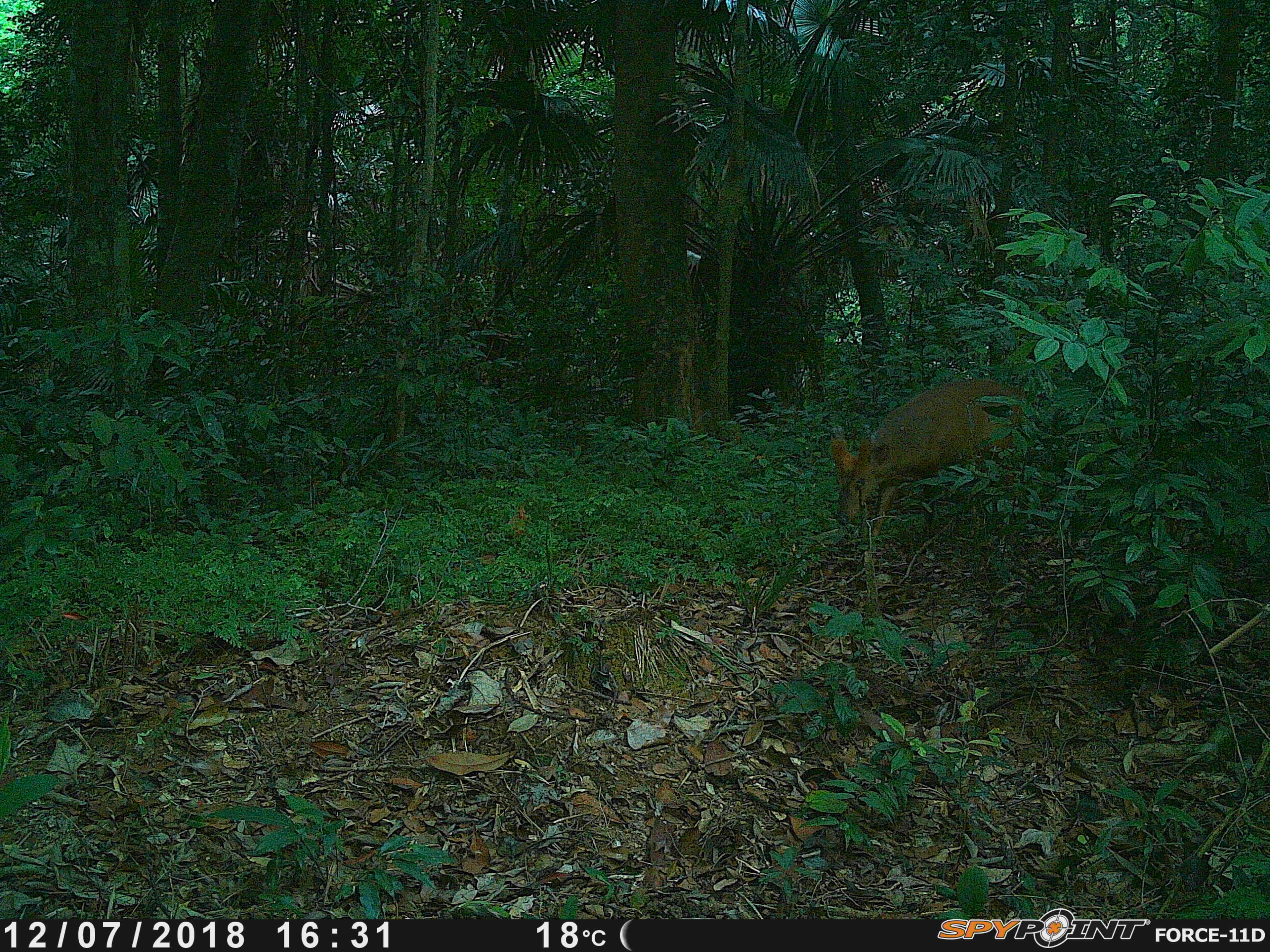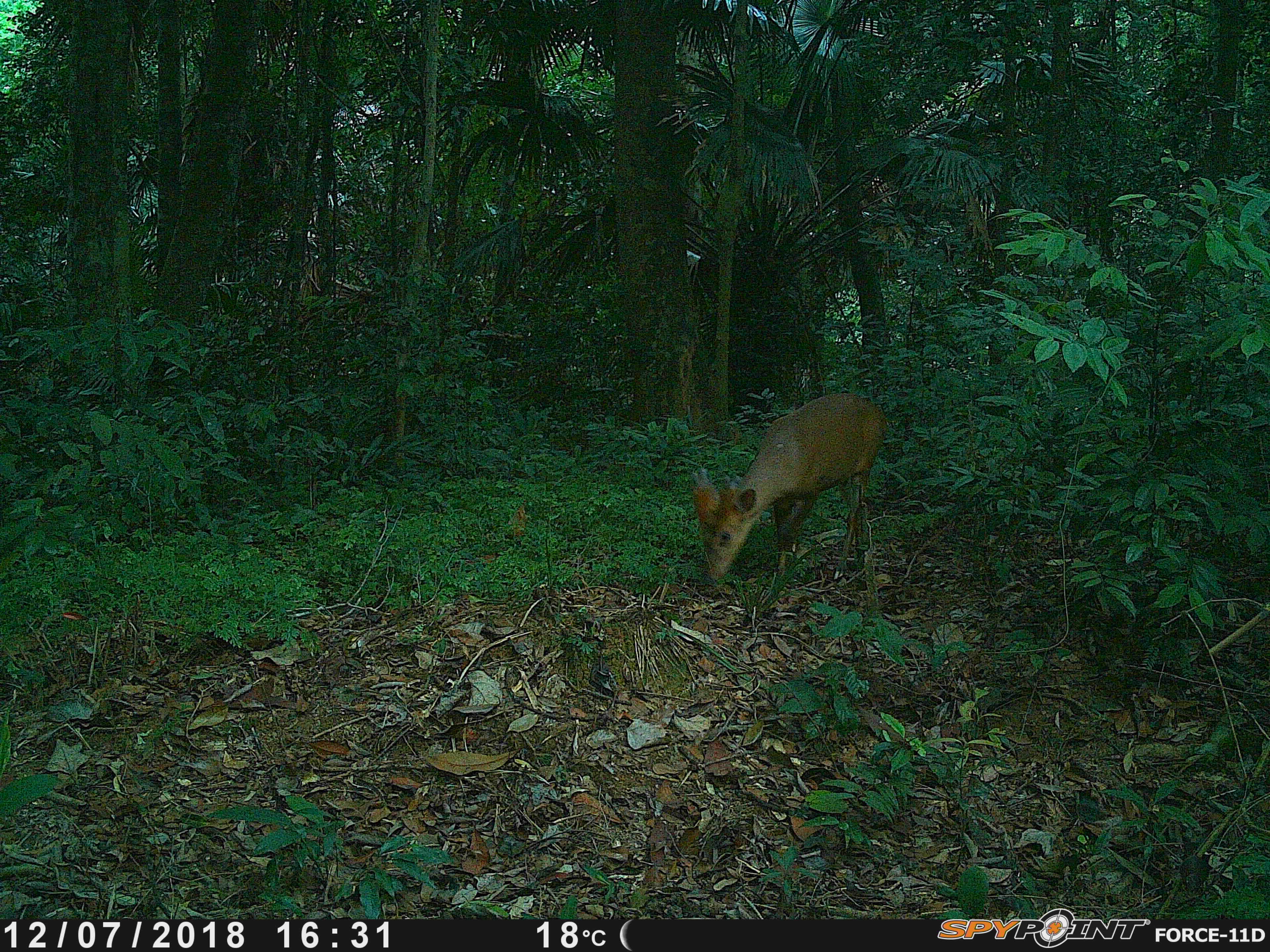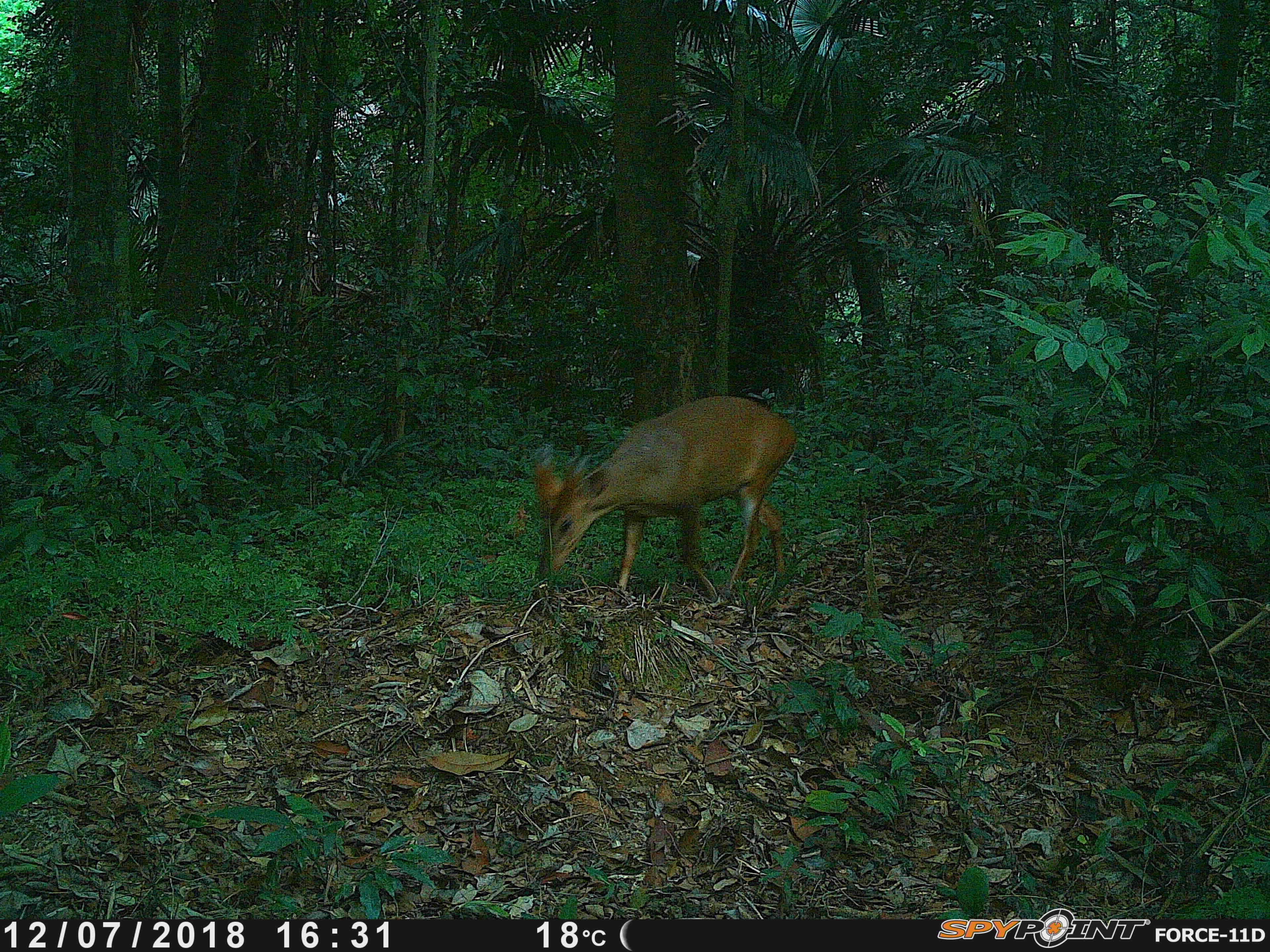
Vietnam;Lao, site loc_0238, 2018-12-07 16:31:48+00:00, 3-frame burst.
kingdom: Animalia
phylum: Chordata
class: Mammalia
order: Artiodactyla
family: Cervidae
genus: Muntiacus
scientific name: Muntiacus vuquangensis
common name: large-antlered muntjac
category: large antlered muntjac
Large antlered muntjac (large-antlered muntjac) (Muntiacus vuquangensis). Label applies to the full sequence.